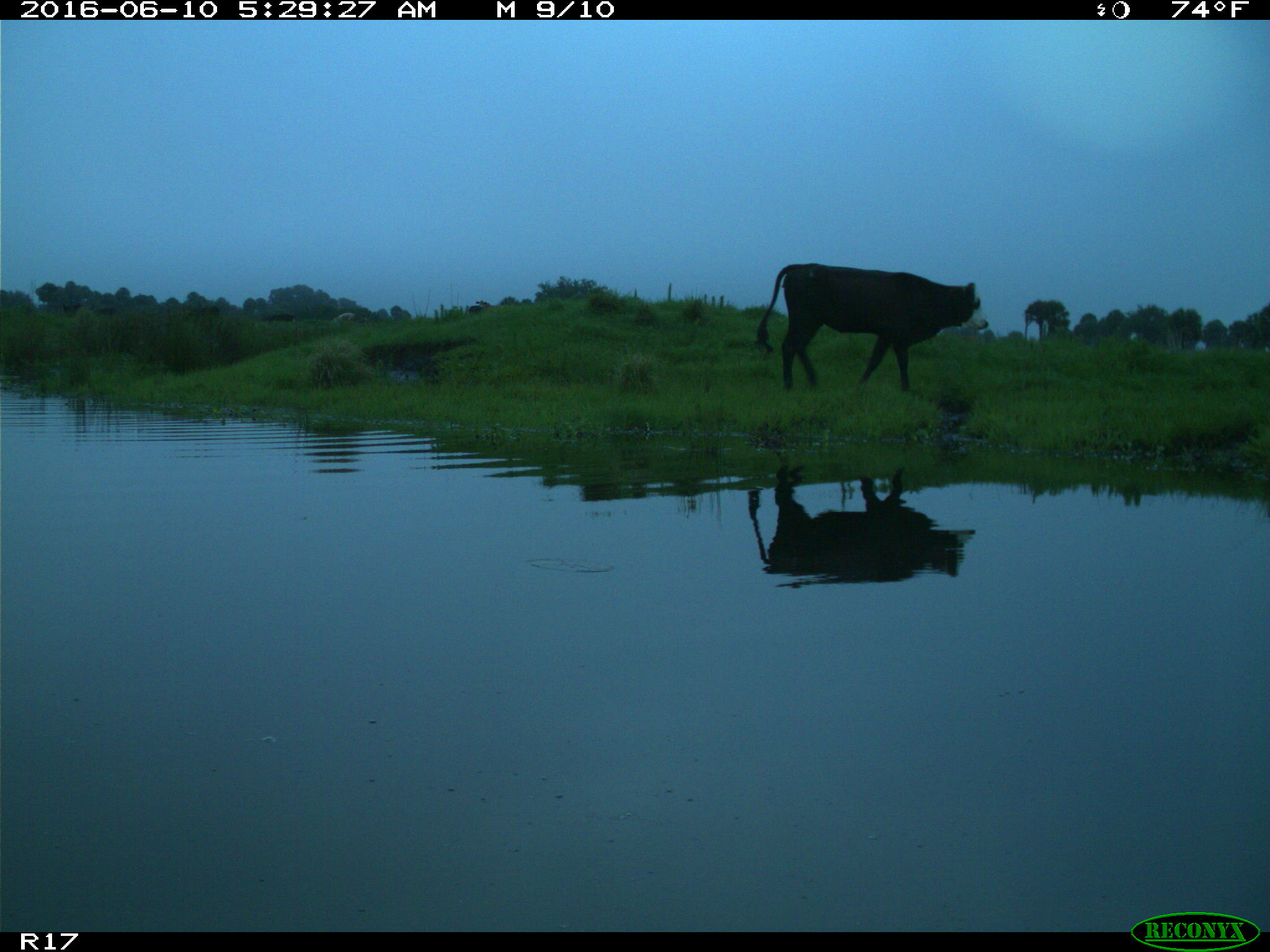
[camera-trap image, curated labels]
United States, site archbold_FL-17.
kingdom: Animalia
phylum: Chordata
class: Mammalia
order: Artiodactyla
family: Bovidae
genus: Bos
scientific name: Bos taurus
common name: domestic cow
Bos taurus (domestic cow).